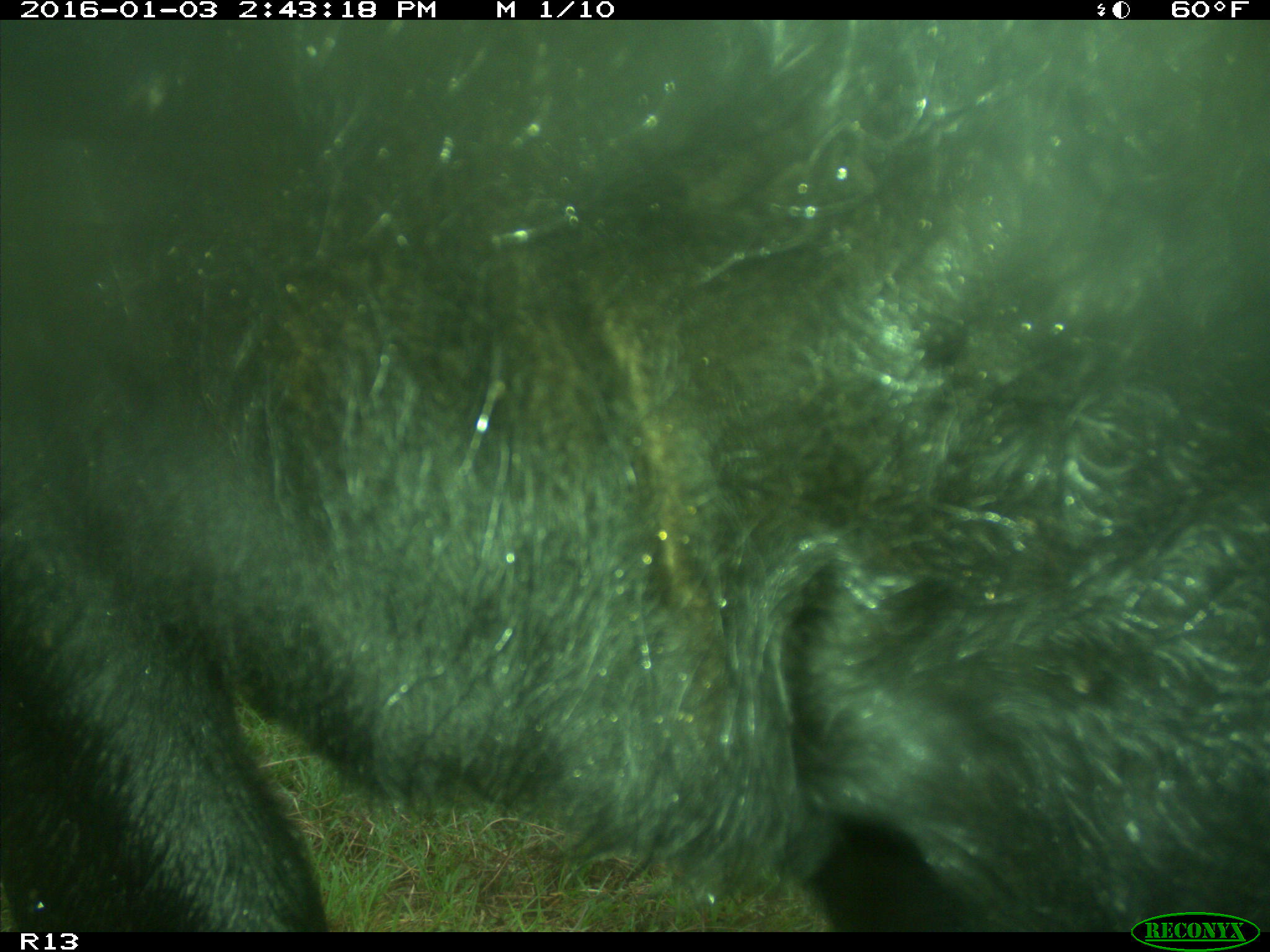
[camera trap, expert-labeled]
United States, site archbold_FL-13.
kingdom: Animalia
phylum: Chordata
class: Mammalia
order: Artiodactyla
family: Bovidae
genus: Bos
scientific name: Bos taurus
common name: domestic cow